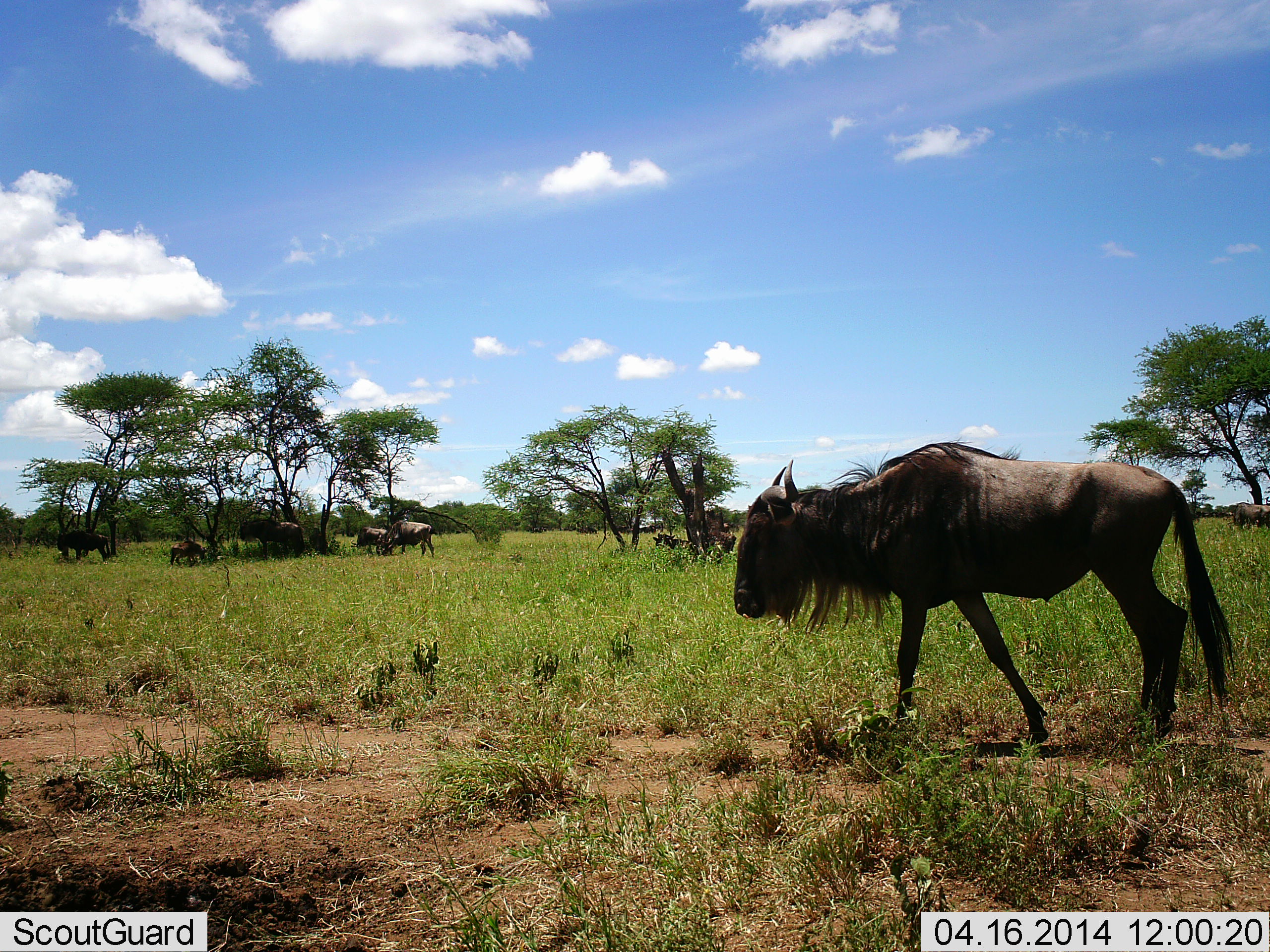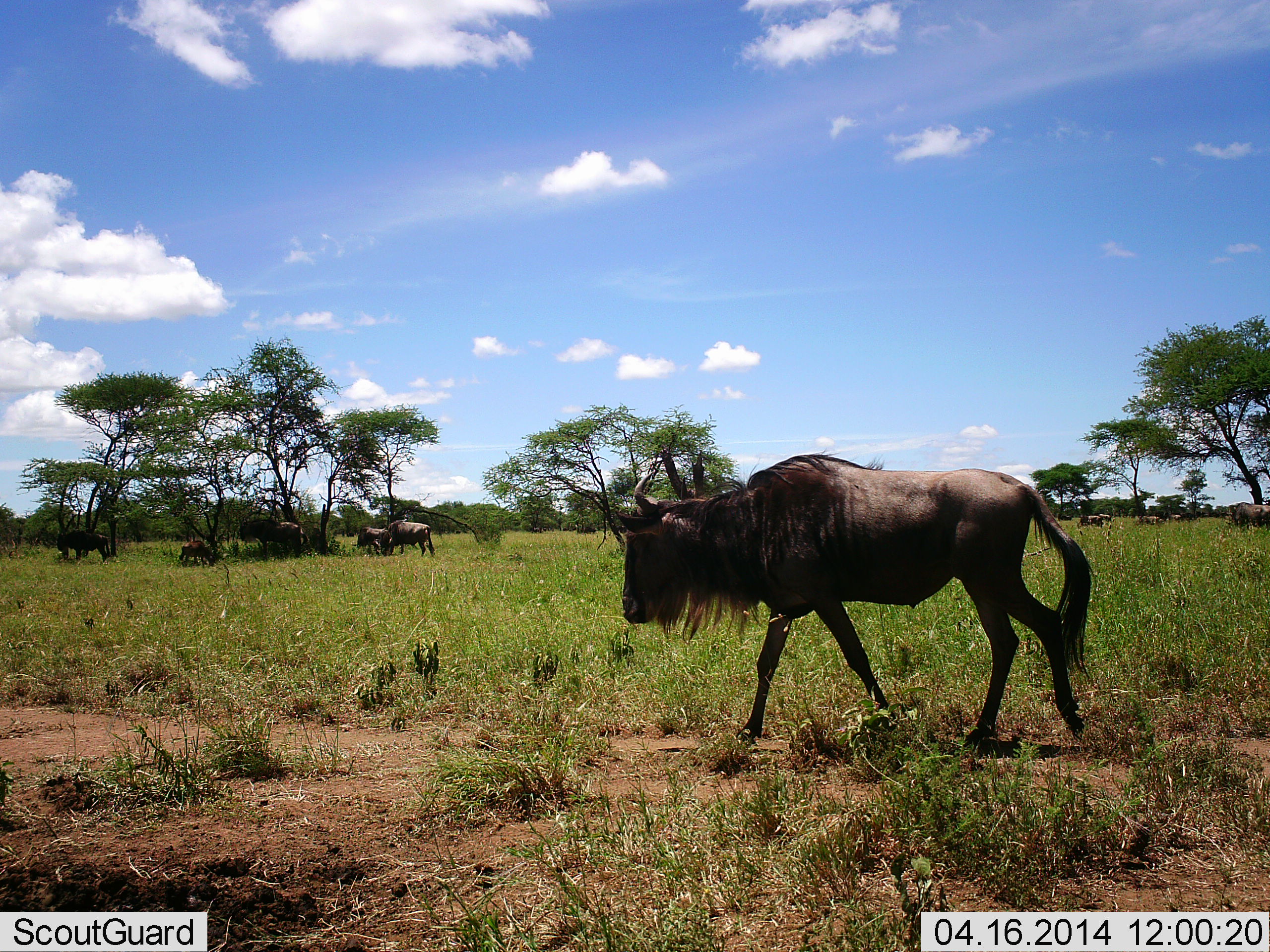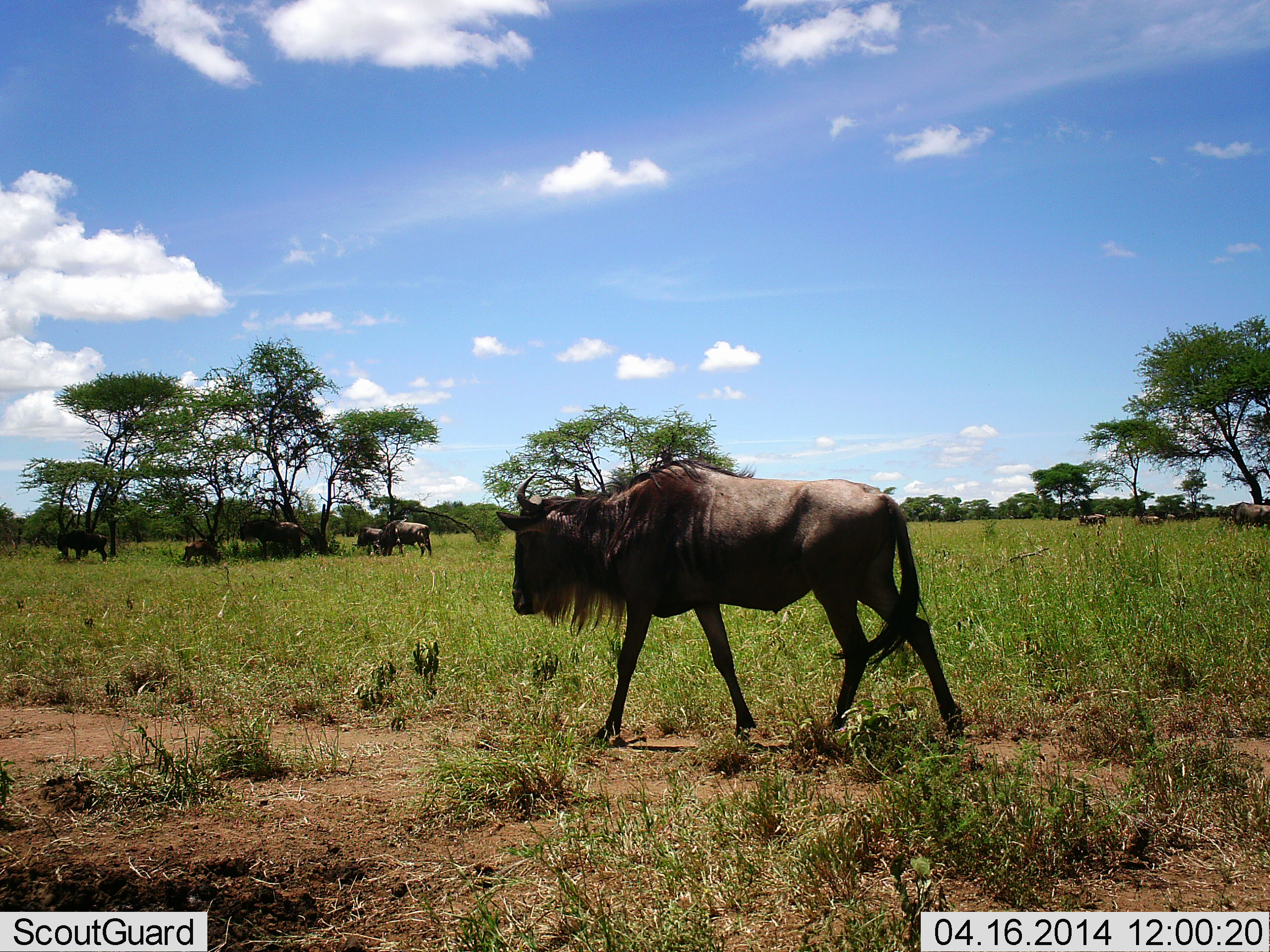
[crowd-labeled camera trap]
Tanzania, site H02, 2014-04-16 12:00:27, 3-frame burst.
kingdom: Animalia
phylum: Chordata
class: Mammalia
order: Artiodactyla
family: Bovidae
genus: Connochaetes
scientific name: Connochaetes taurinus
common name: blue wildebeest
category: wildebeest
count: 10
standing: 62%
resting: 34%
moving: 84%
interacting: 7%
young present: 21%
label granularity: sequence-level